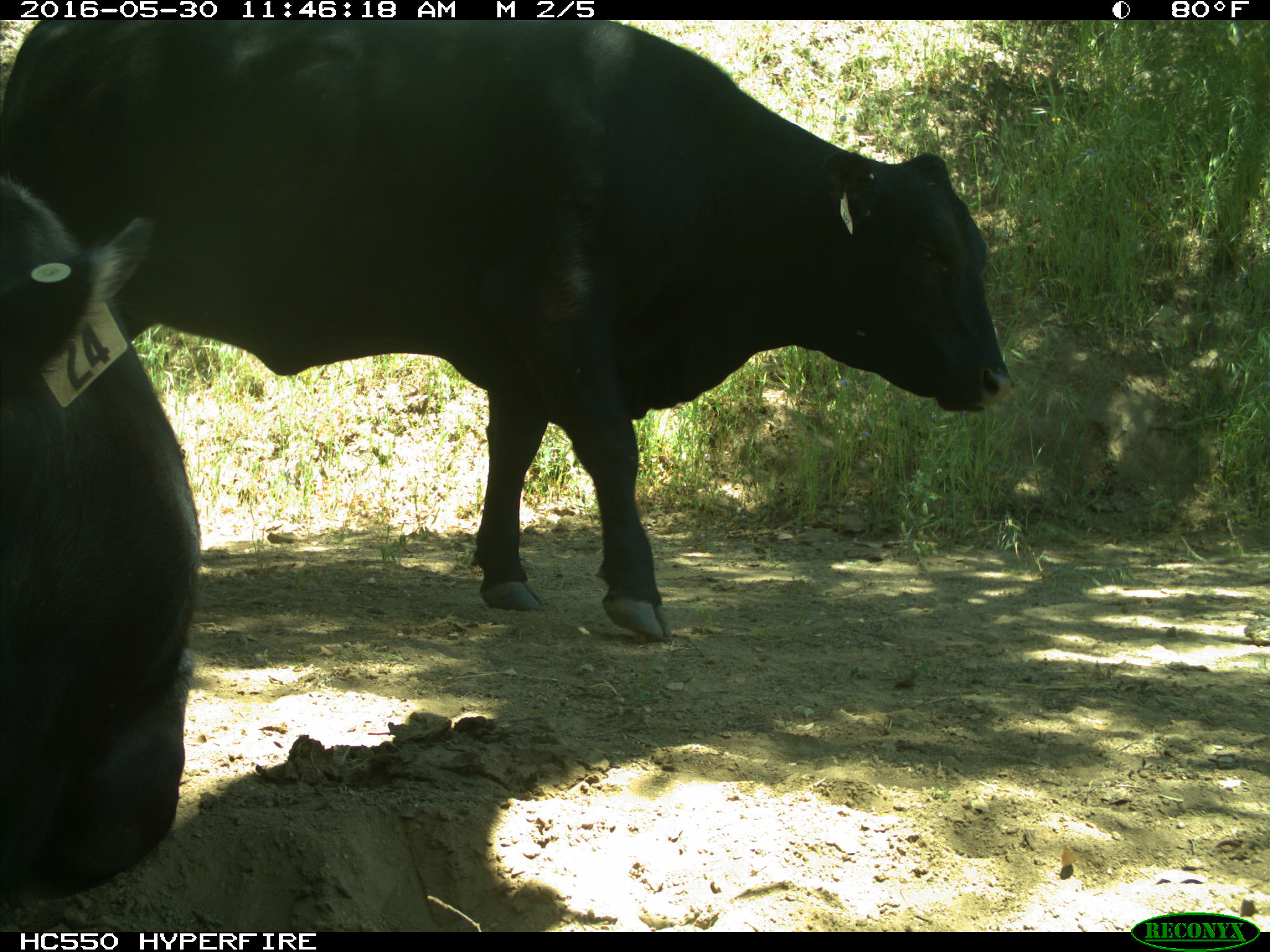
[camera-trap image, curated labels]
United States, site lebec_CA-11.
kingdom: Animalia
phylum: Chordata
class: Mammalia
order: Artiodactyla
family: Bovidae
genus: Bos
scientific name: Bos taurus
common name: domestic cow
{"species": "Bos taurus (domestic cow)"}